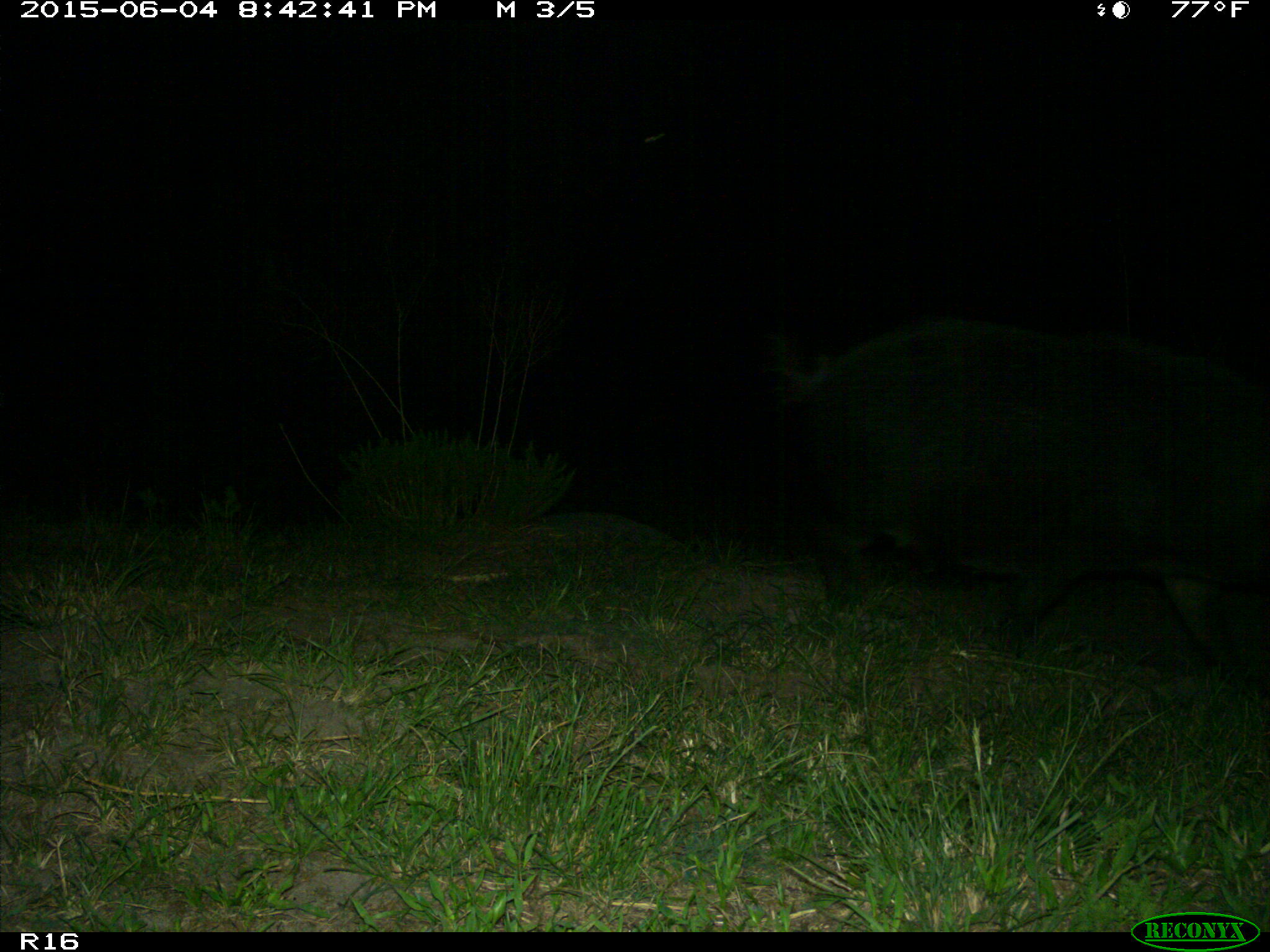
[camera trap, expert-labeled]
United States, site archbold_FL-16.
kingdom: Animalia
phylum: Chordata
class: Mammalia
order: Artiodactyla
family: Suidae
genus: Sus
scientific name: Sus scrofa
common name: wild boar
Sus scrofa (wild boar).